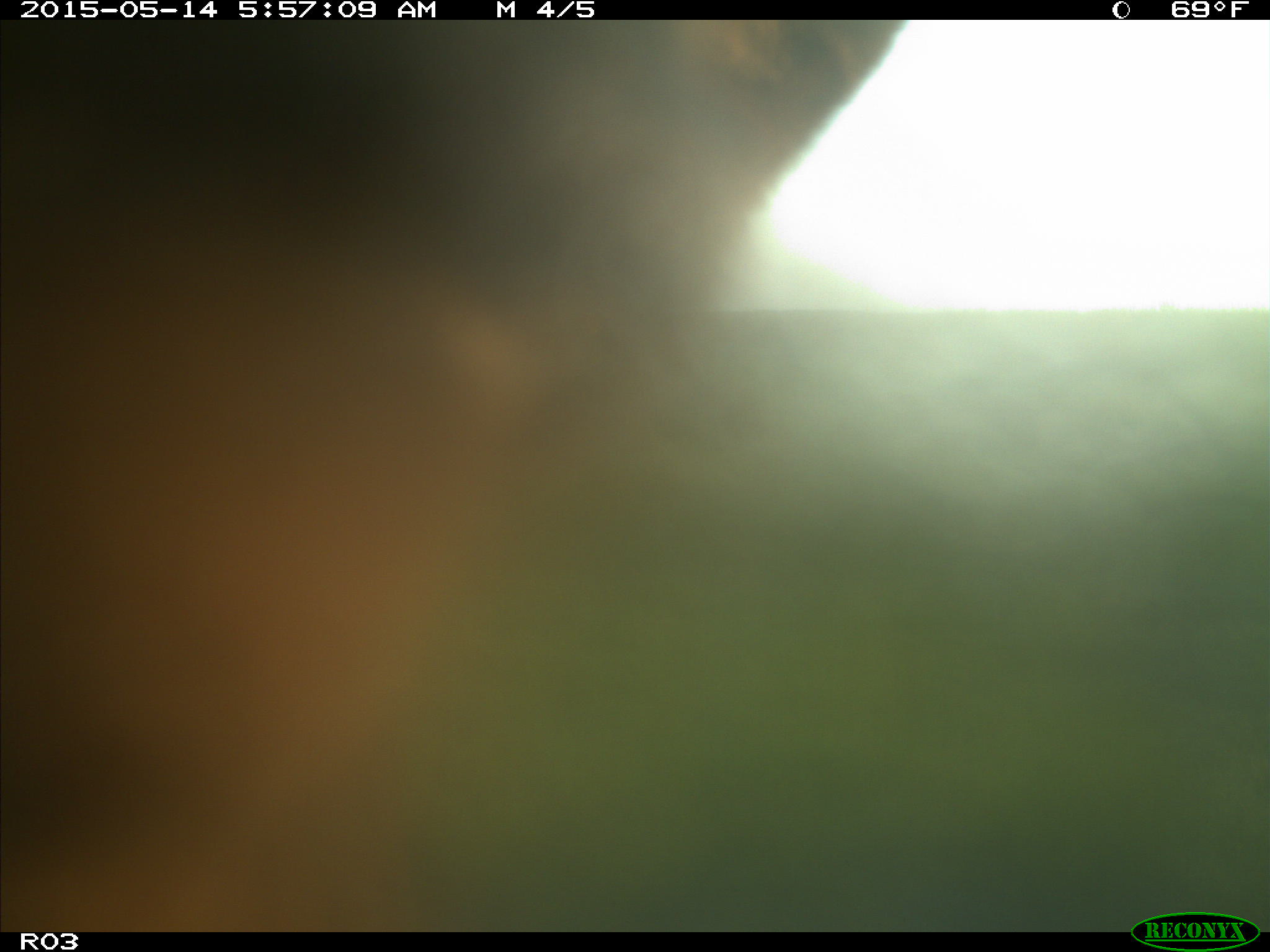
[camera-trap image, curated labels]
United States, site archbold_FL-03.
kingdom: Animalia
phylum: Chordata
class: Mammalia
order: Artiodactyla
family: Bovidae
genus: Bos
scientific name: Bos taurus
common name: domestic cow